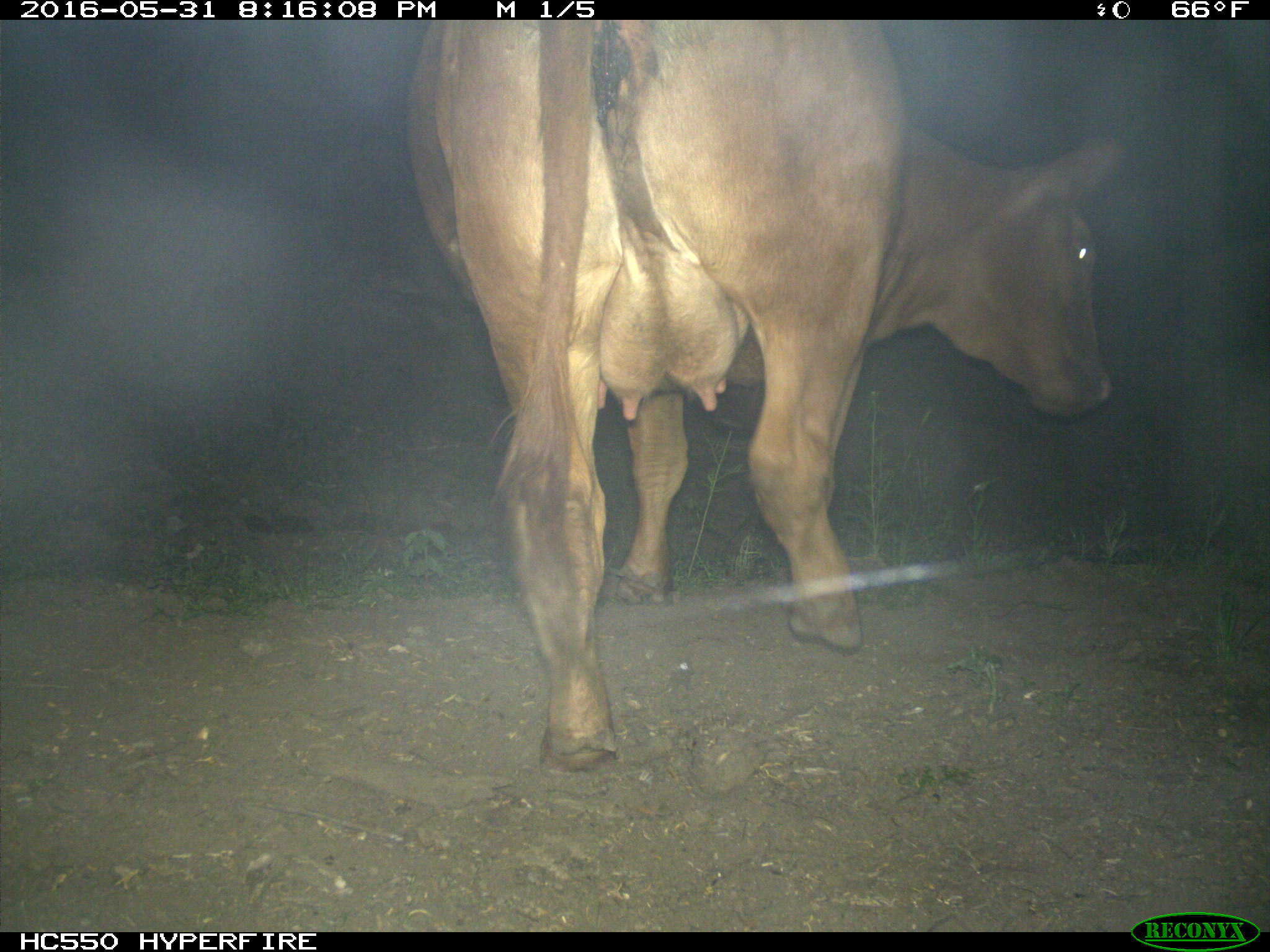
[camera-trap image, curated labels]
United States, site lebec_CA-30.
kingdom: Animalia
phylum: Chordata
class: Mammalia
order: Artiodactyla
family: Bovidae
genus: Bos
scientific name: Bos taurus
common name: domestic cow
Bos taurus (domestic cow).